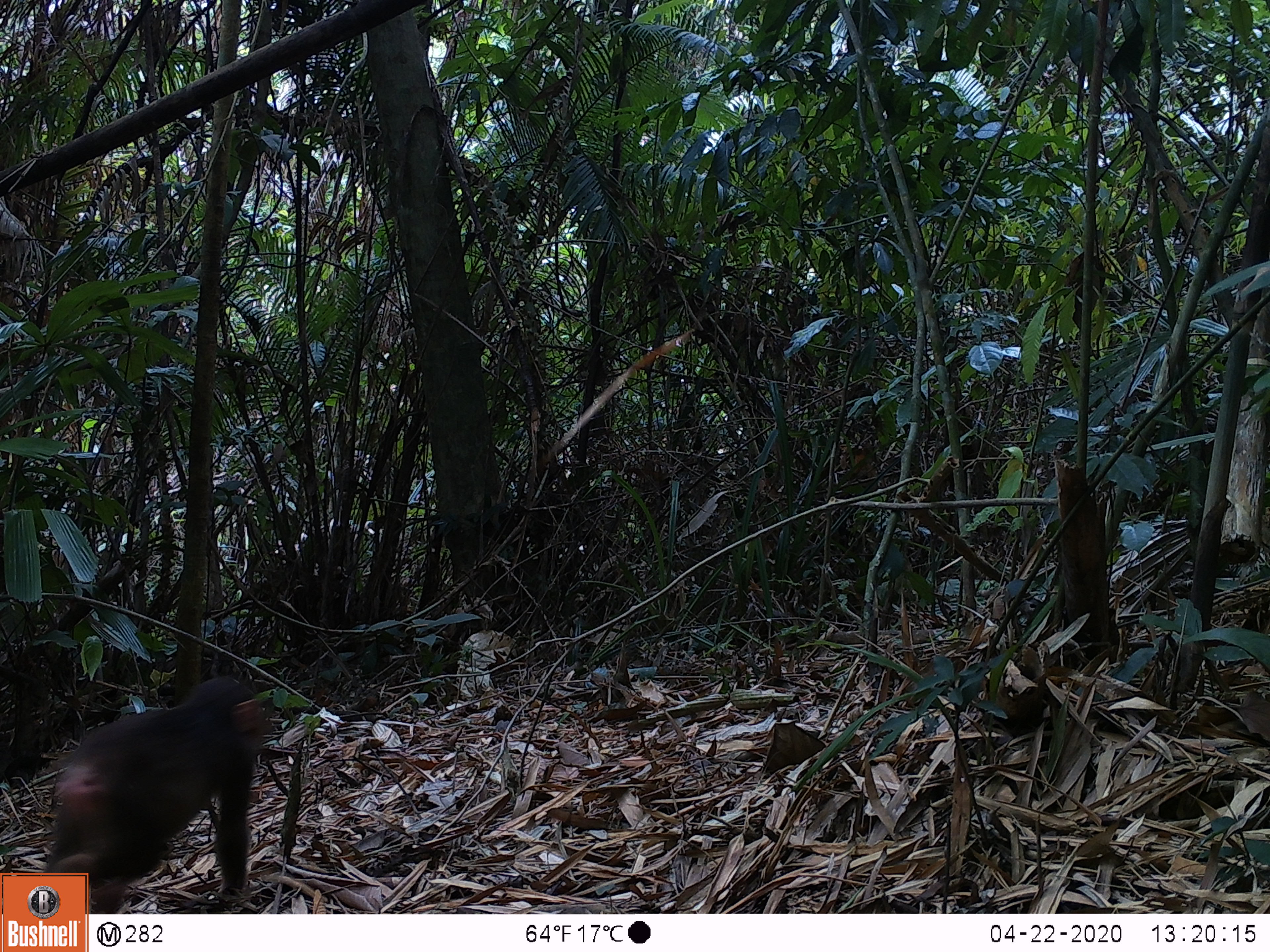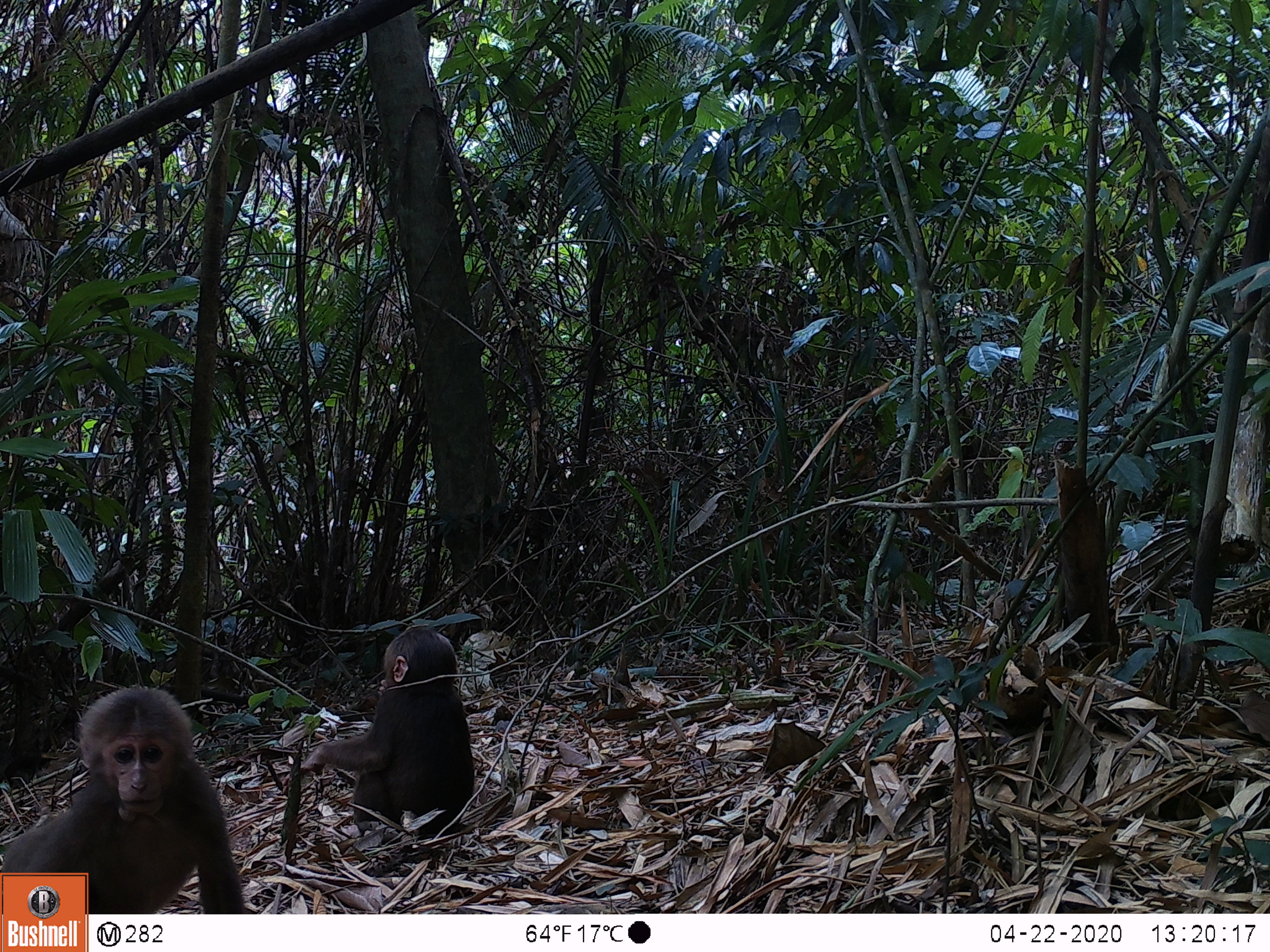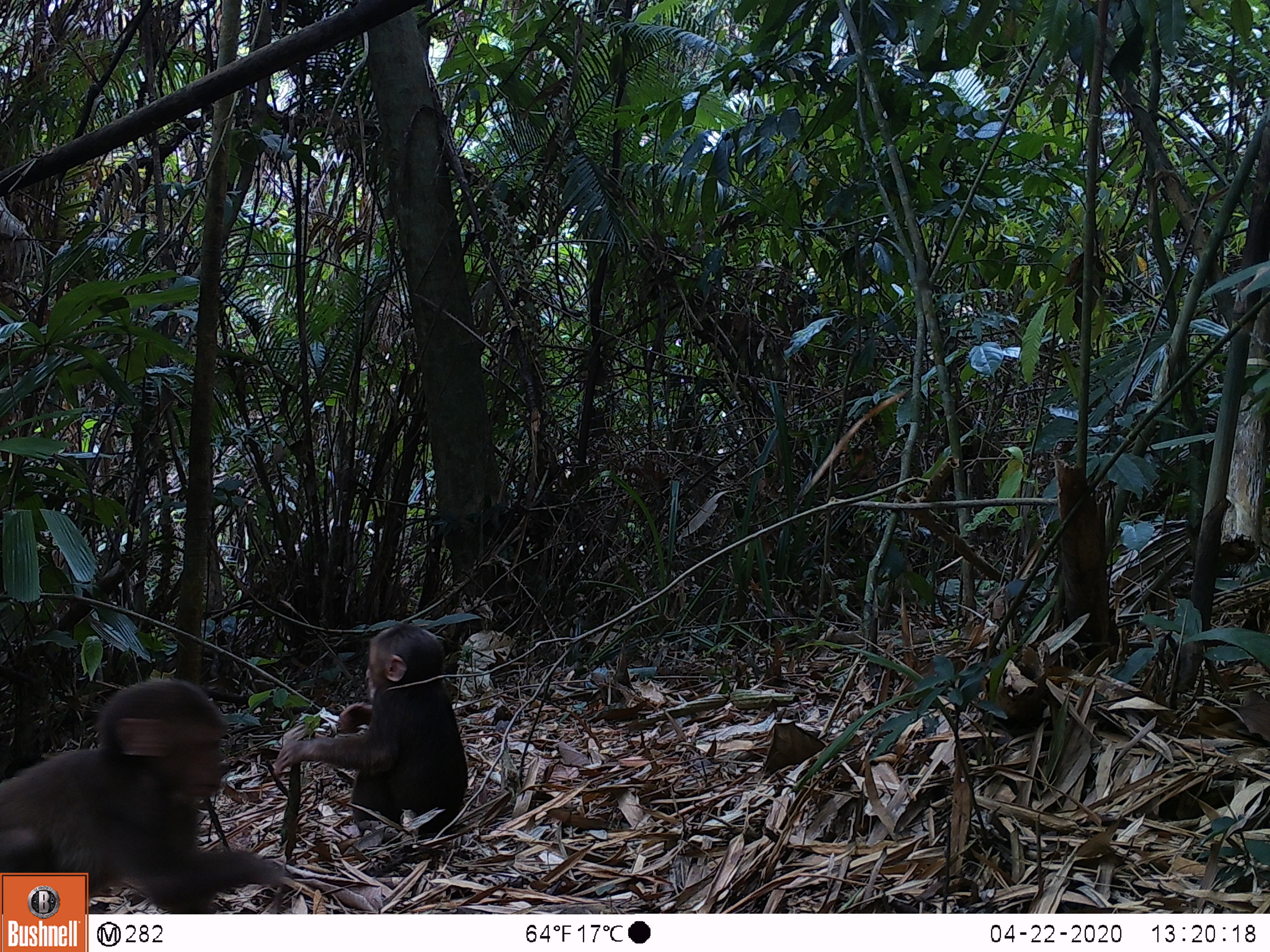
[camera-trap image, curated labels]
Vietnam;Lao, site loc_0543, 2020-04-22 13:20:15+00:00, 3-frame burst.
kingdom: Animalia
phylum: Chordata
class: Mammalia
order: Primates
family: Cercopithecidae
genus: Macaca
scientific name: Macaca arctoides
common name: stump-tailed macaque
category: stump tailed macaque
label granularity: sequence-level